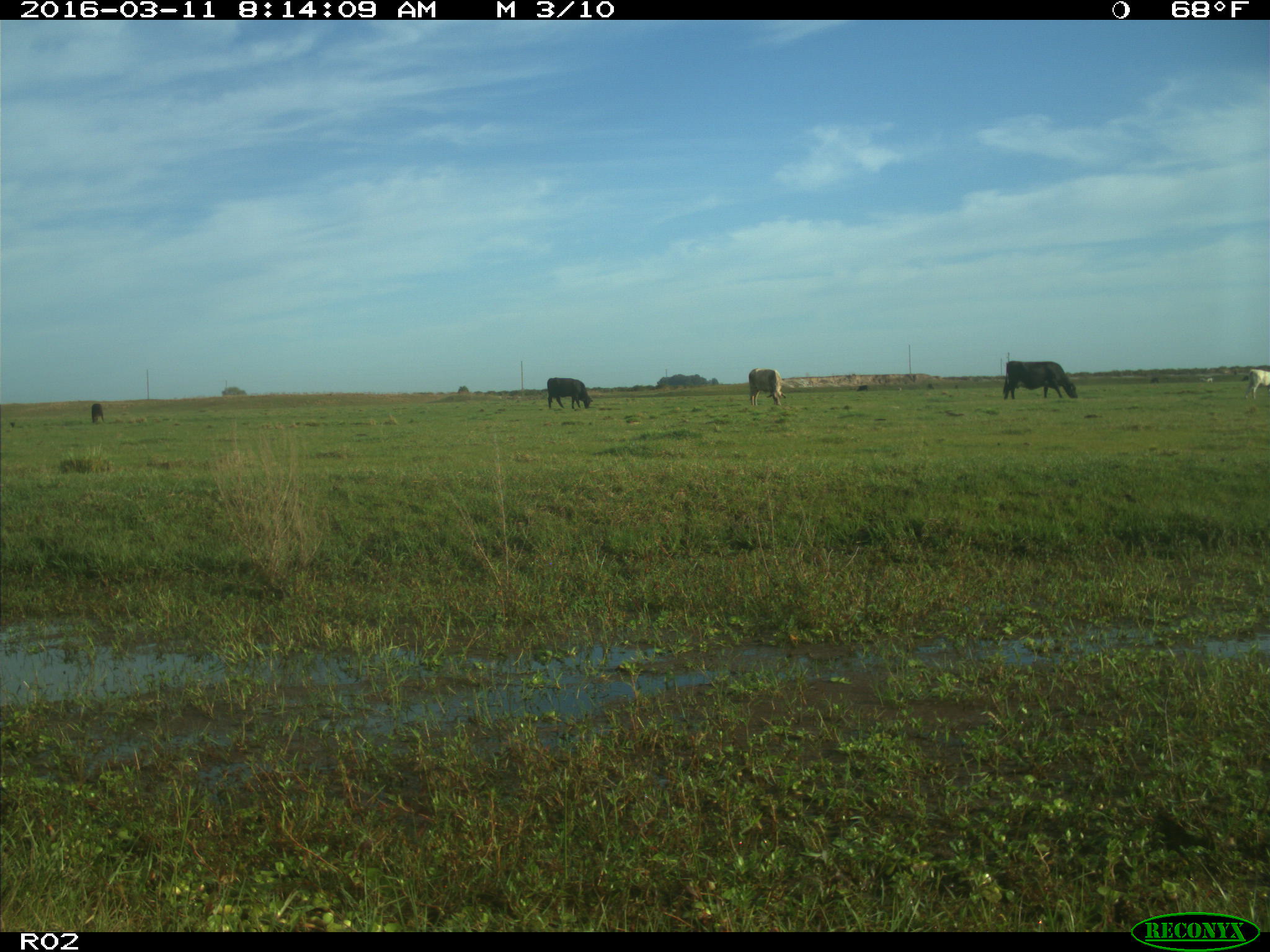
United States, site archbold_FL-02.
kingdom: Animalia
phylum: Chordata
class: Mammalia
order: Artiodactyla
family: Bovidae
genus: Bos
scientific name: Bos taurus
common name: domestic cow